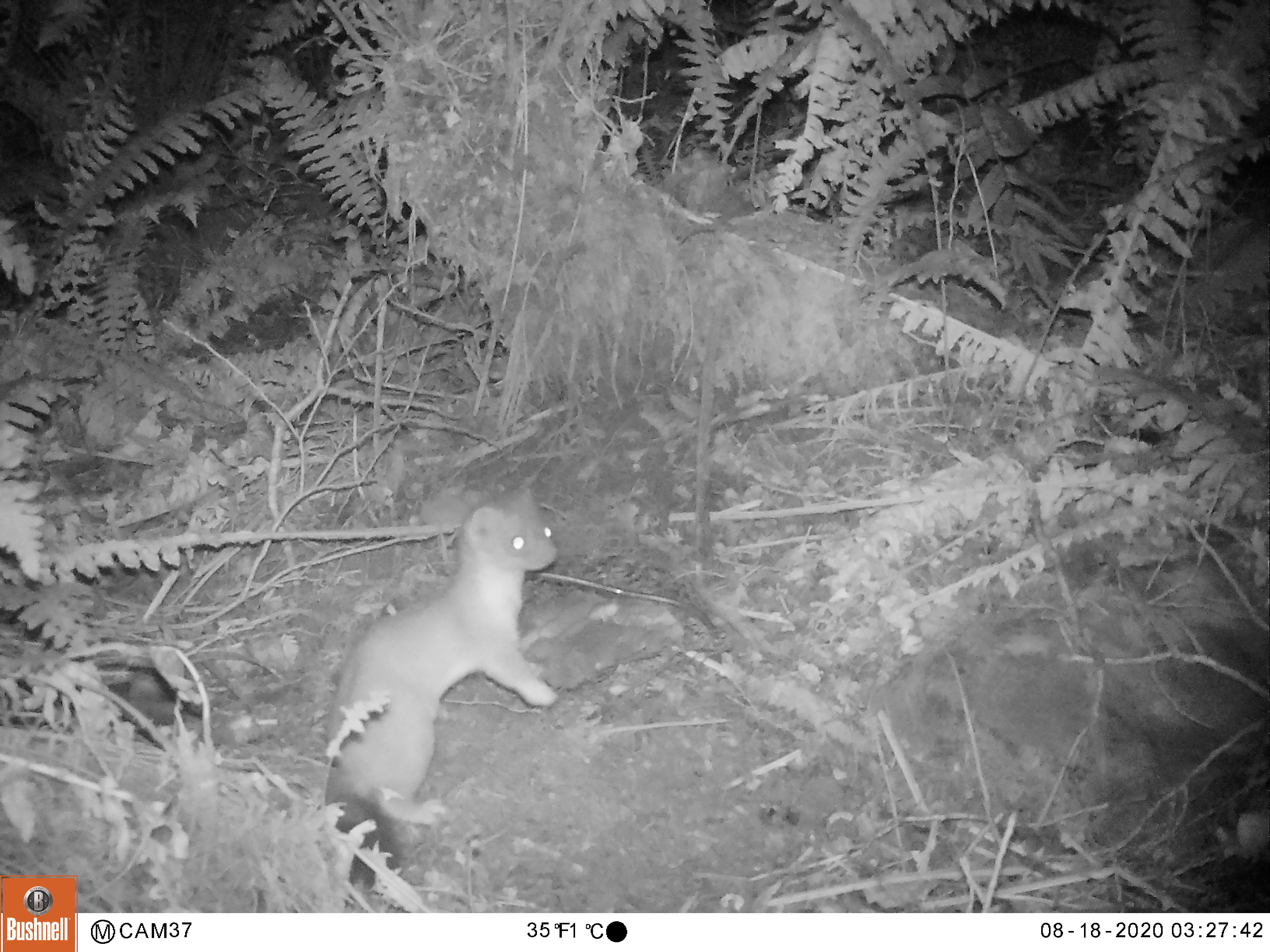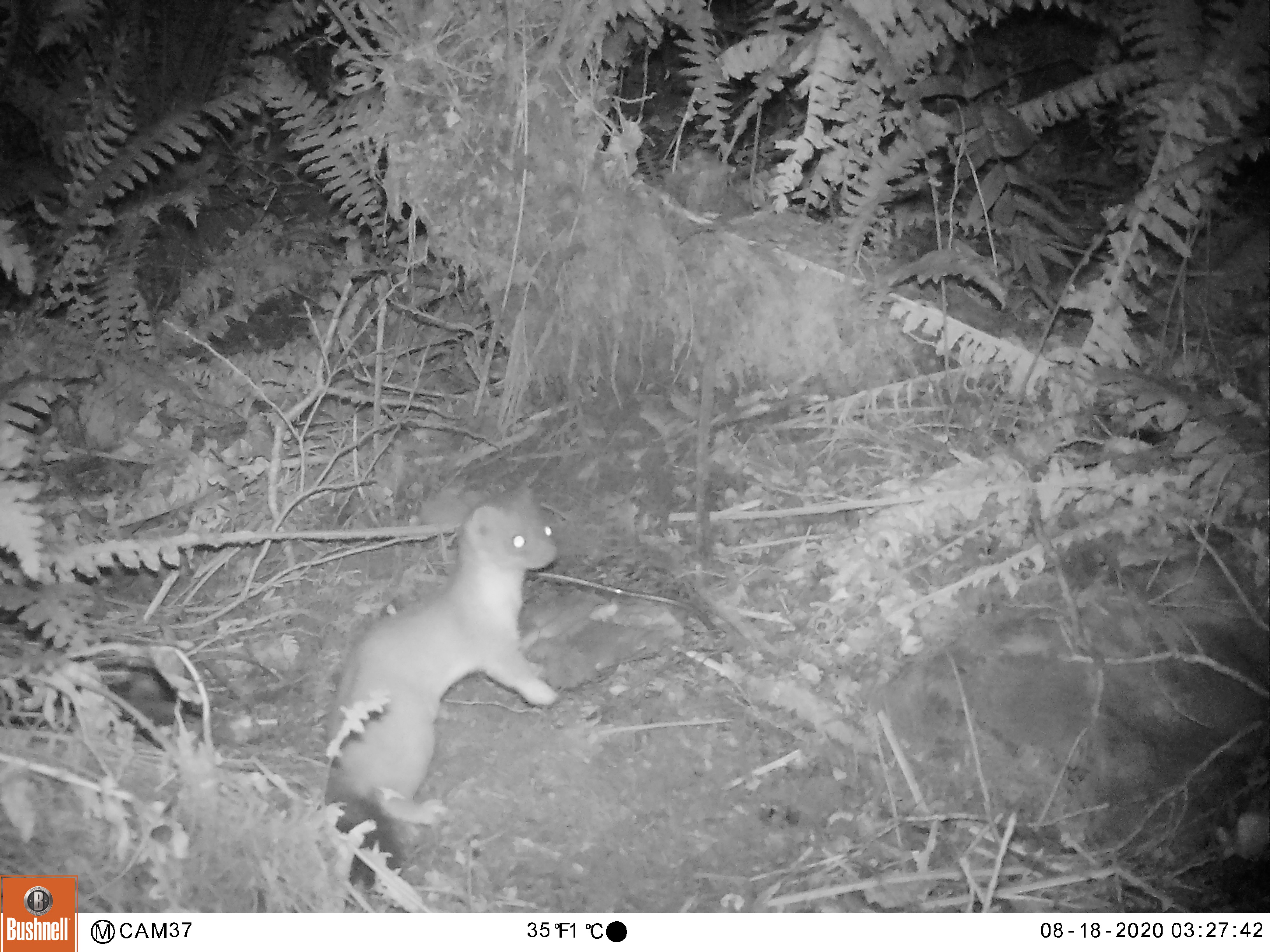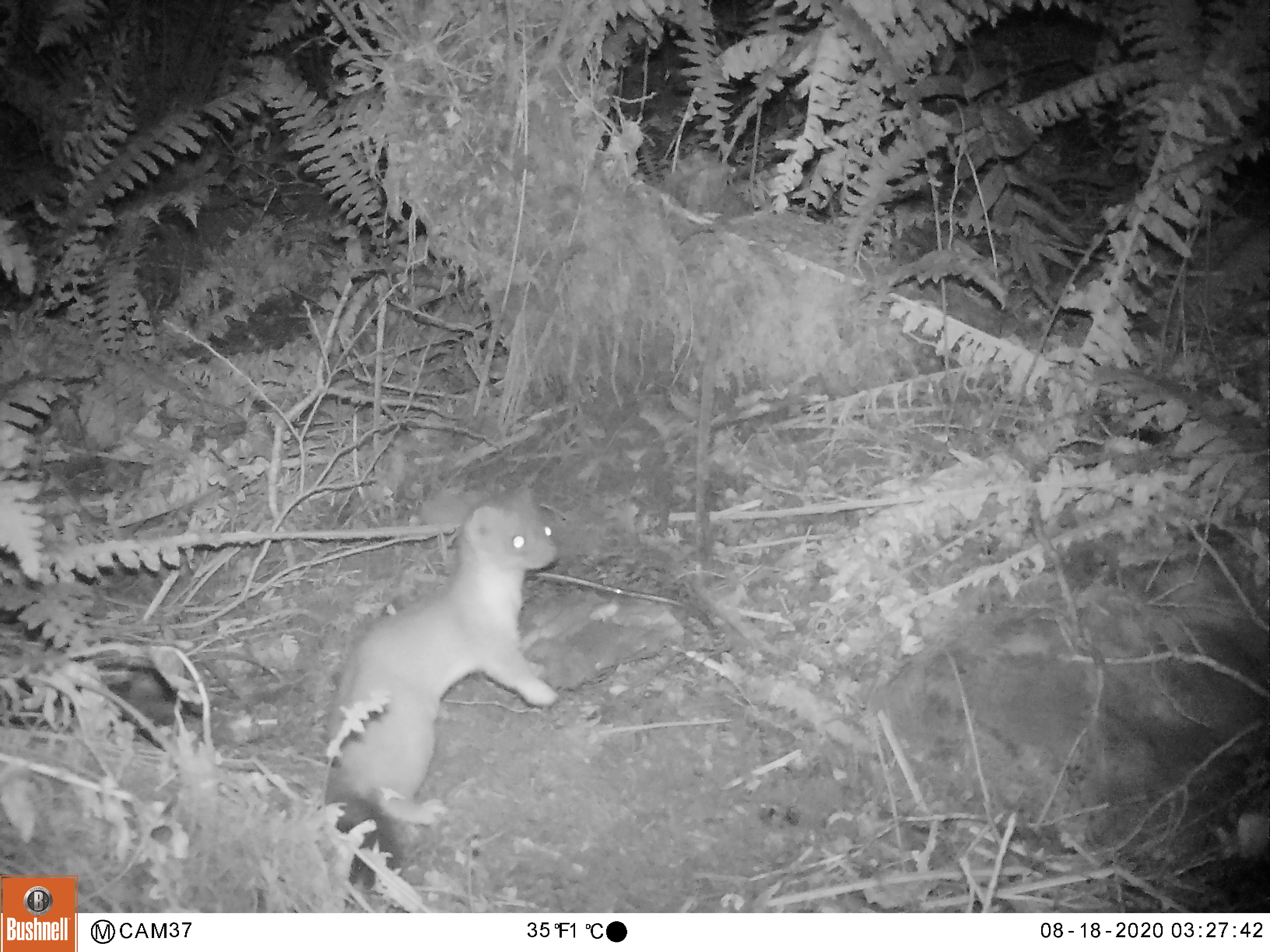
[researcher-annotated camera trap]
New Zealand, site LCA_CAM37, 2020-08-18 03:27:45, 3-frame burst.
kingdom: Animalia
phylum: Chordata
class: Mammalia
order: Carnivora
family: Mustelidae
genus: Mustela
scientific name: Mustela erminea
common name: stoat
Stoat (Mustela erminea).